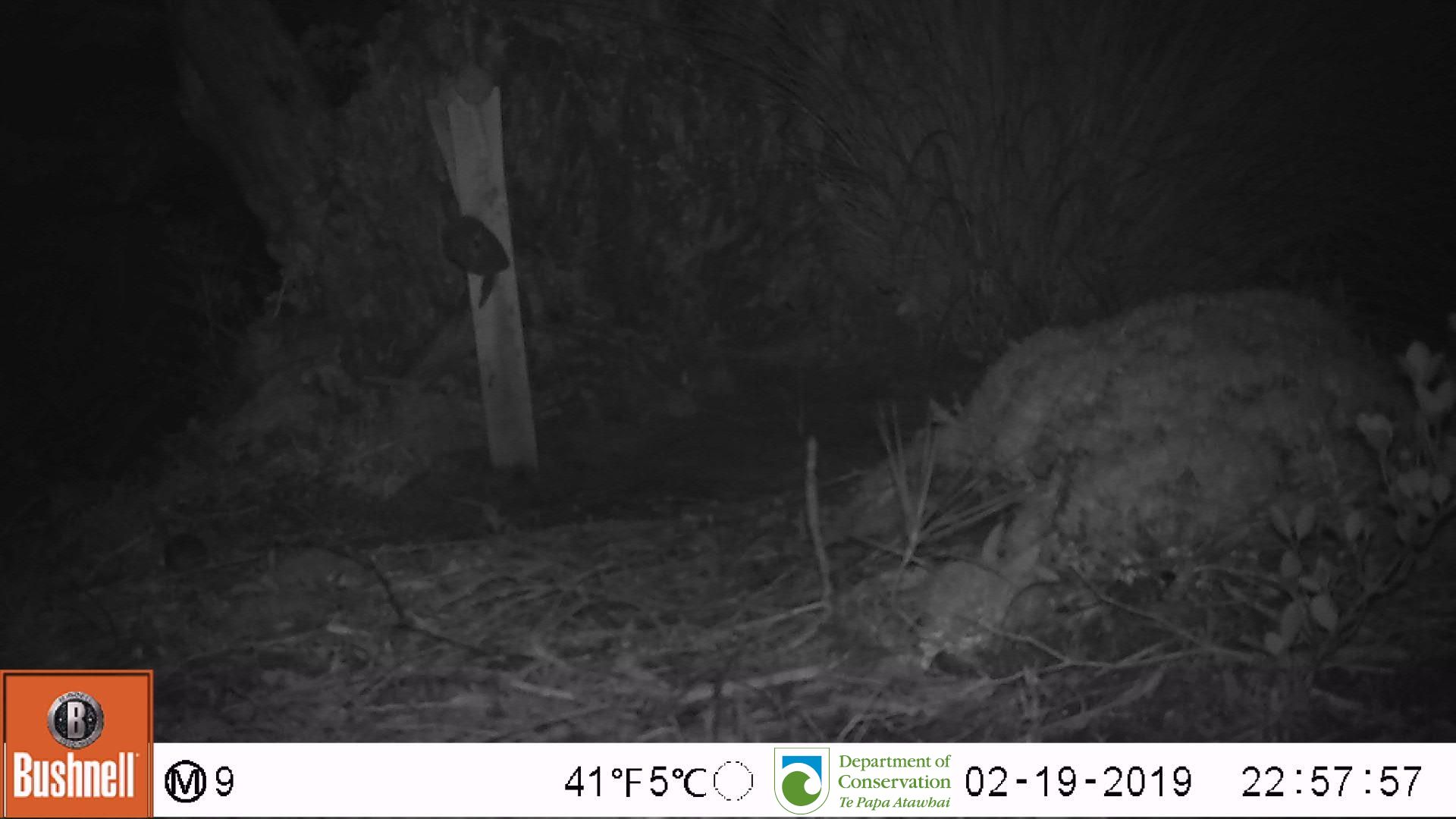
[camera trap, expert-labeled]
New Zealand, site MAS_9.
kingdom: Animalia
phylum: Chordata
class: Mammalia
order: Rodentia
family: Muridae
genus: Mus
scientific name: Mus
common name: mouse